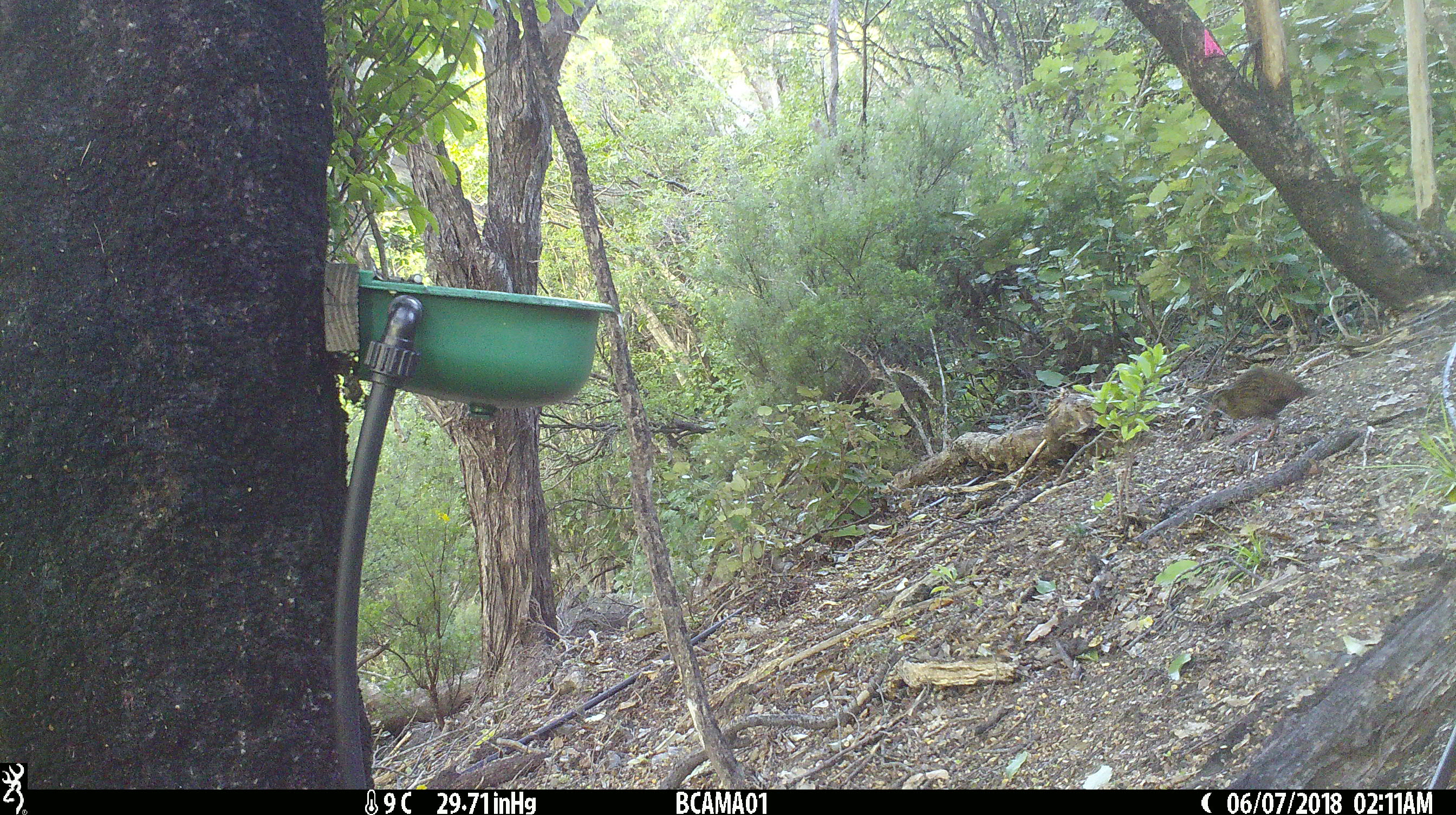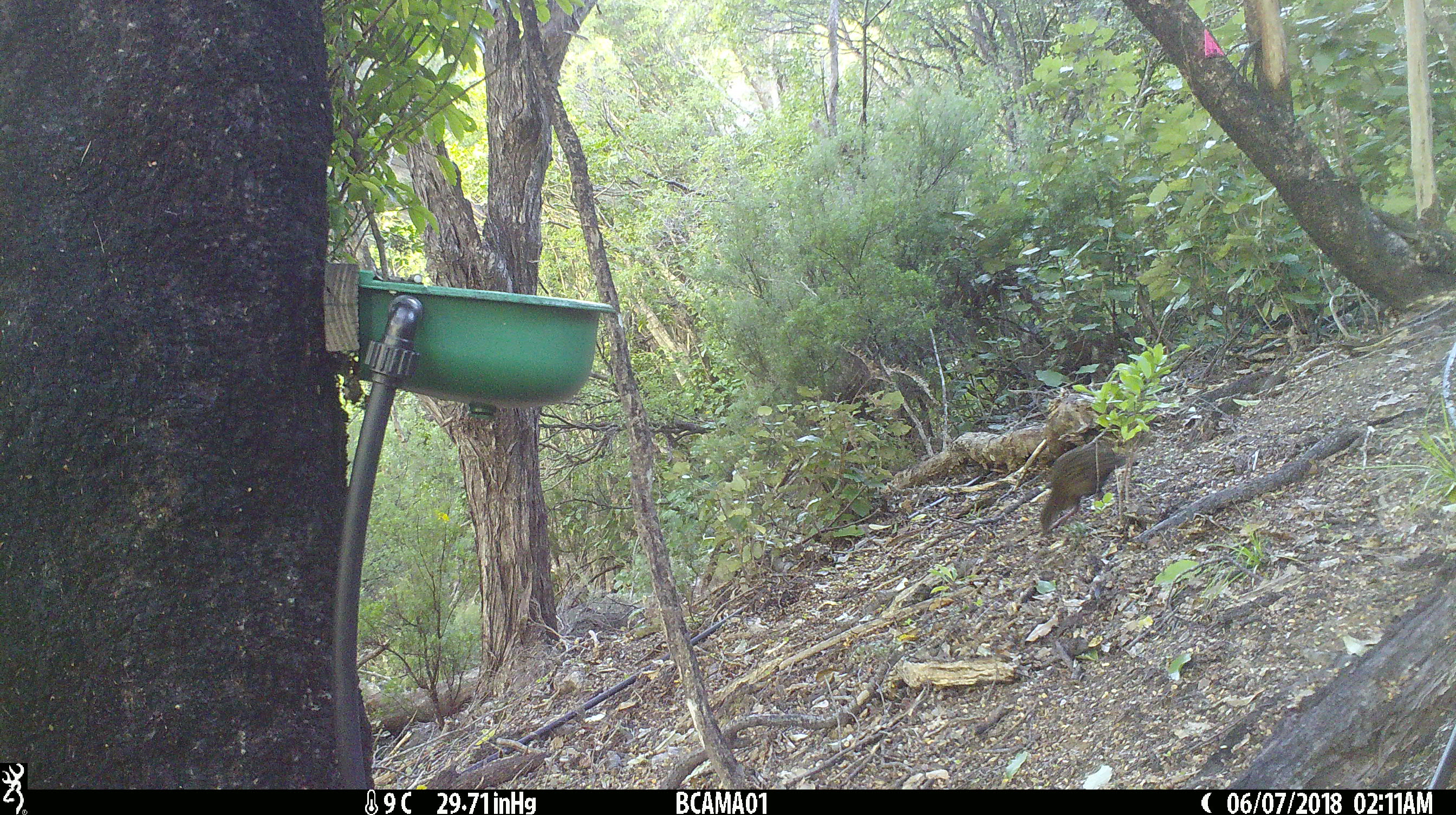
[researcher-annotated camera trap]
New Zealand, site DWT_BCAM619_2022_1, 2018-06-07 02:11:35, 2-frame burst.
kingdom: Animalia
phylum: Chordata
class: Aves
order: Gruiformes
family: Rallidae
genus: Gallirallus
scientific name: Gallirallus australis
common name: weka